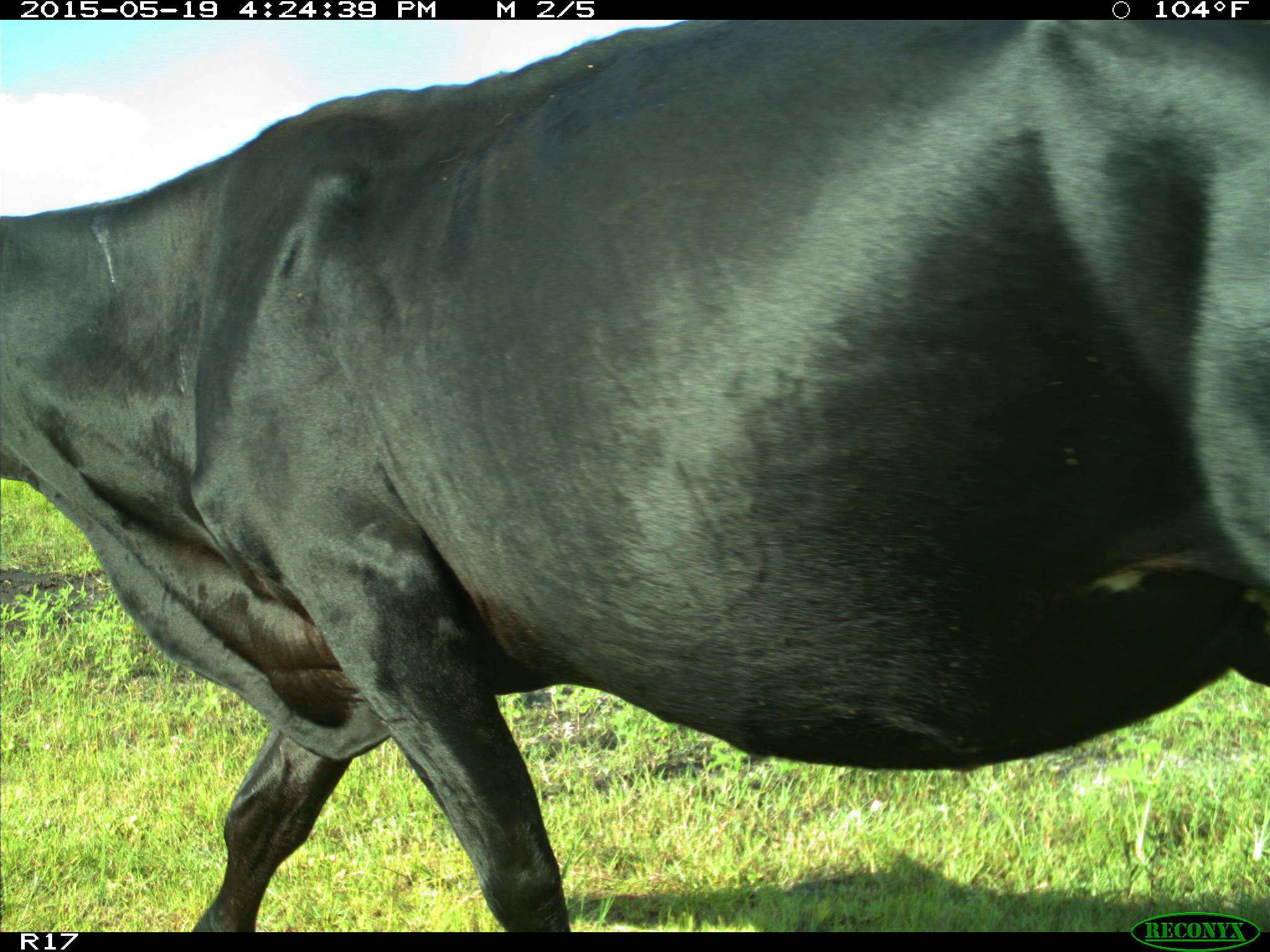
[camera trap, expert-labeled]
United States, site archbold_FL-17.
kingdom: Animalia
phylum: Chordata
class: Mammalia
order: Artiodactyla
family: Bovidae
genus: Bos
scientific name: Bos taurus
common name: domestic cow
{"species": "Bos taurus (domestic cow)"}